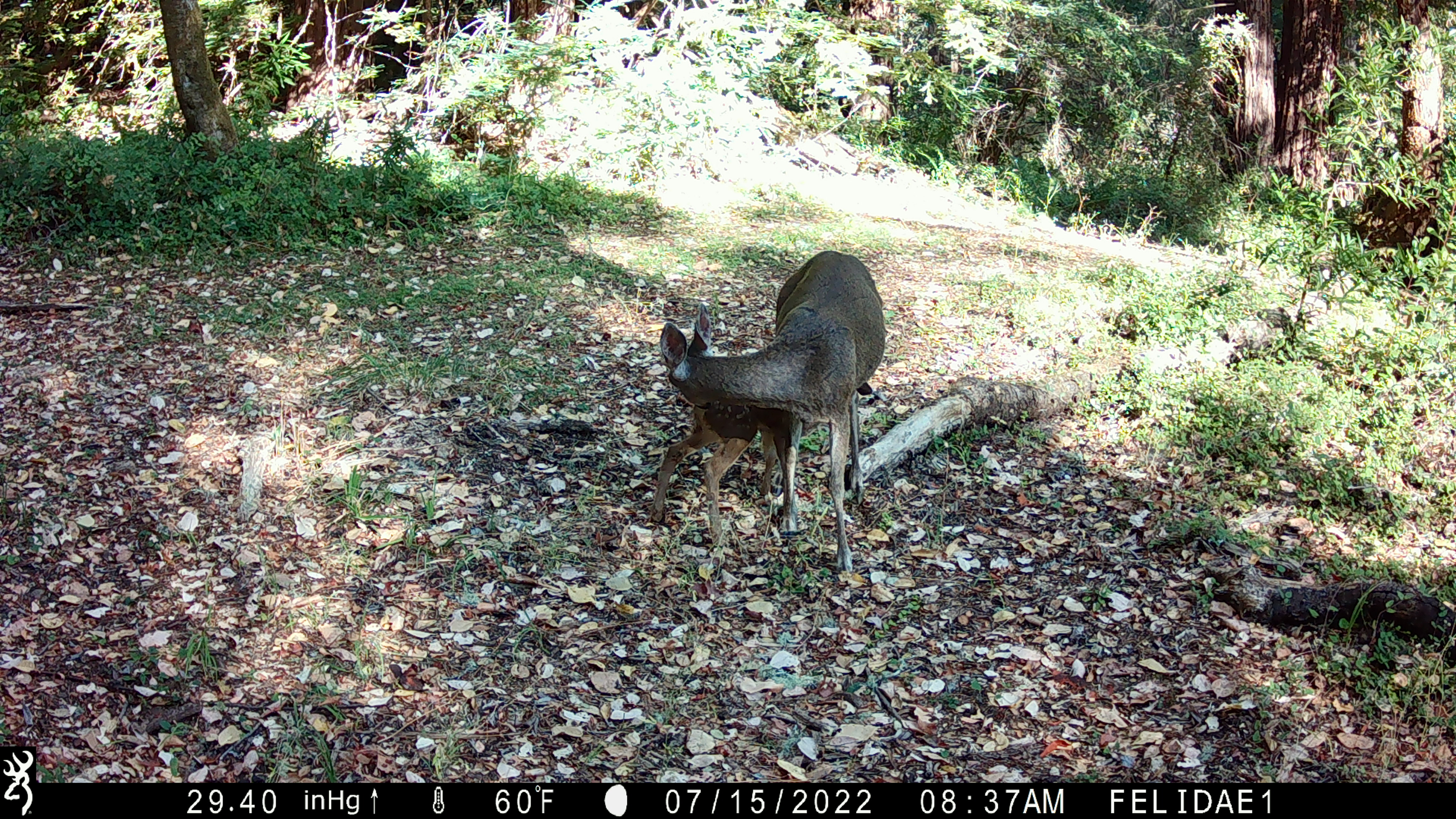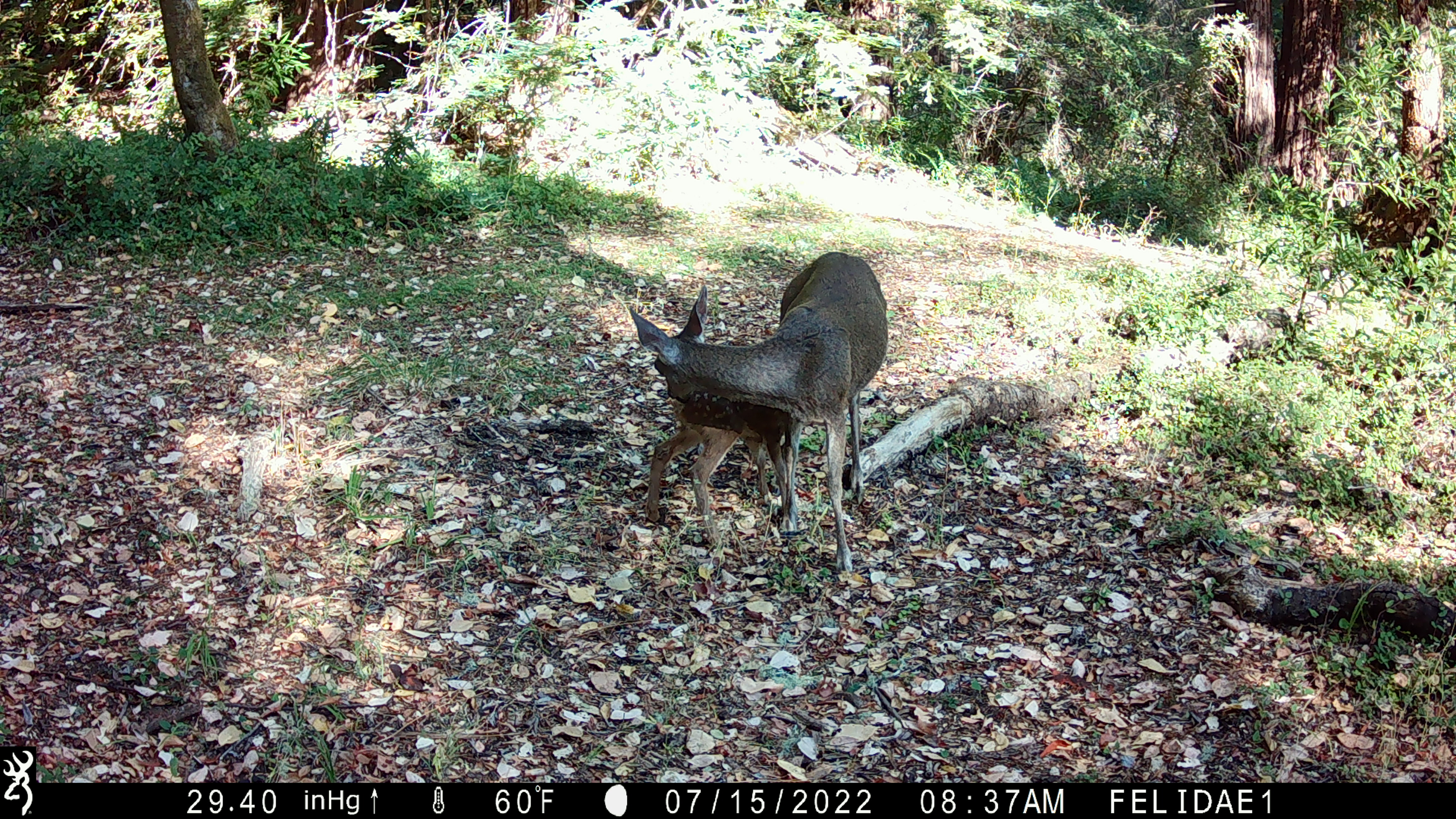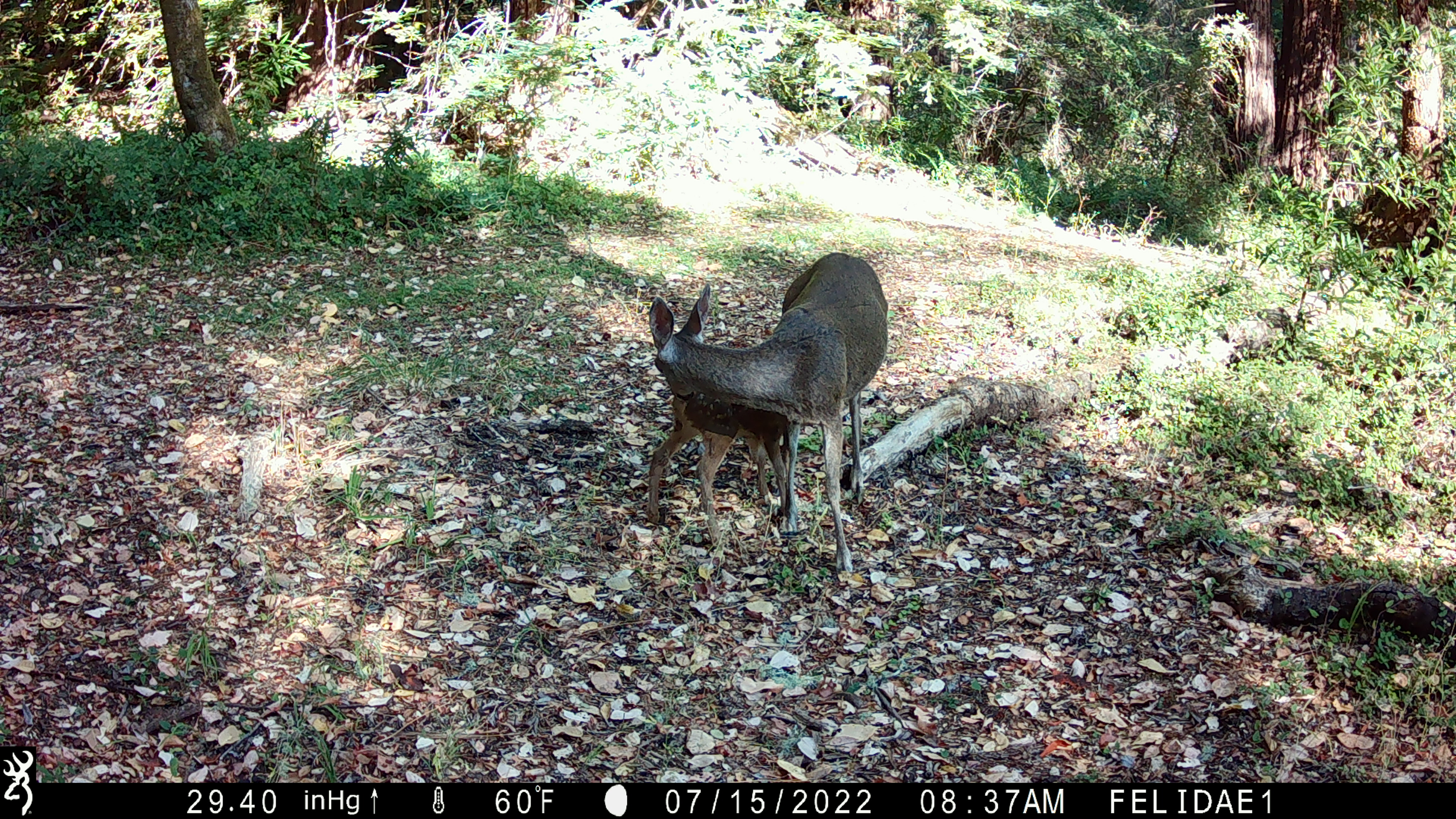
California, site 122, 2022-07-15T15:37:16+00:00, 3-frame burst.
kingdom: Animalia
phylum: Chordata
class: Mammalia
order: Artiodactyla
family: Cervidae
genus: Odocoileus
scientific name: Odocoileus hemionus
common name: mule deer